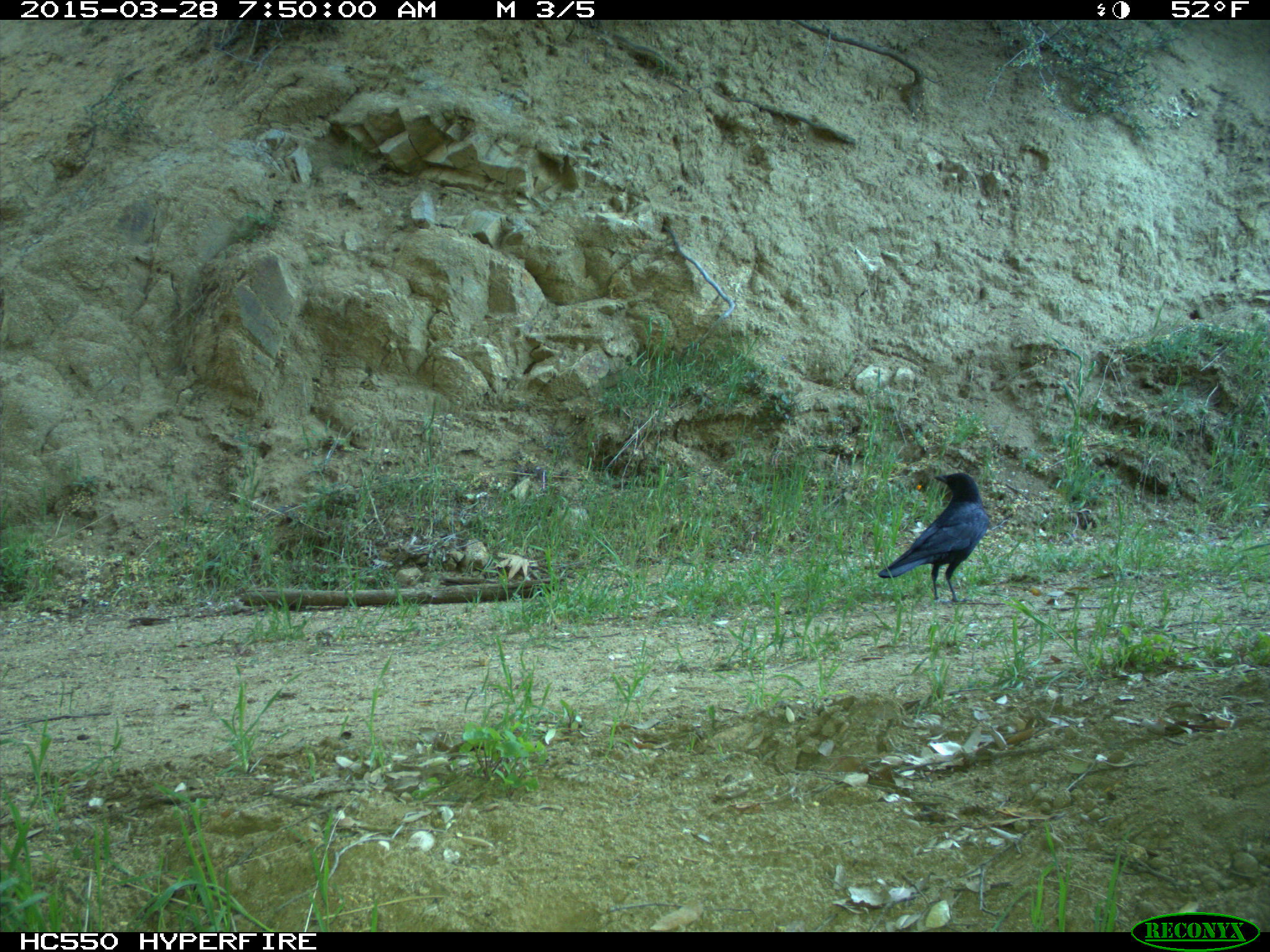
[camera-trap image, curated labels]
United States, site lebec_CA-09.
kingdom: Animalia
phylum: Chordata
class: Aves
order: Passeriformes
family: Corvidae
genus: Corvus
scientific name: Corvus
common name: crows and ravens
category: unidentified corvus